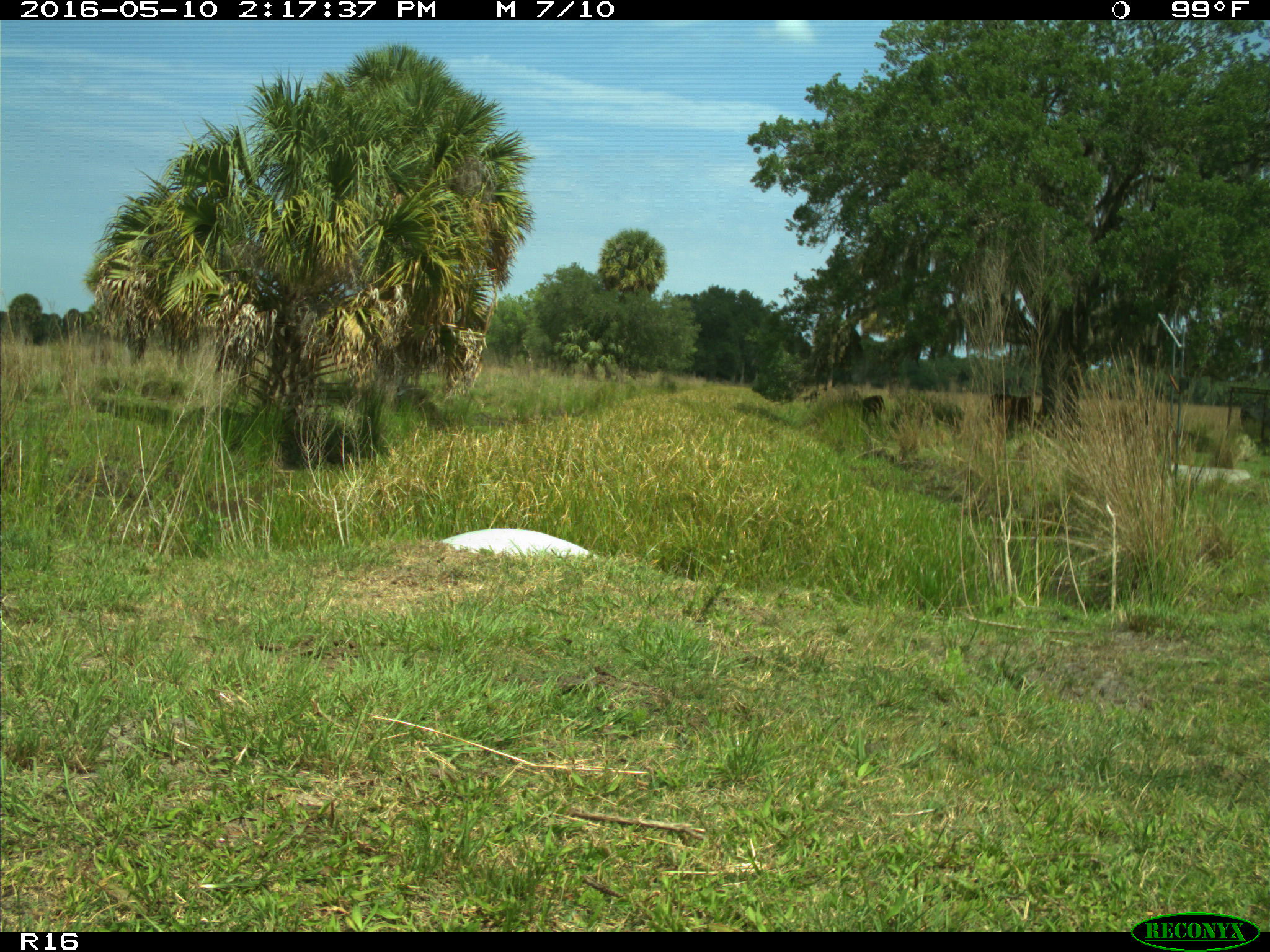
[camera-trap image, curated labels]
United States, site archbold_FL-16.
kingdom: Animalia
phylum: Chordata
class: Mammalia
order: Artiodactyla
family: Bovidae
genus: Bos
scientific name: Bos taurus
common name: domestic cow